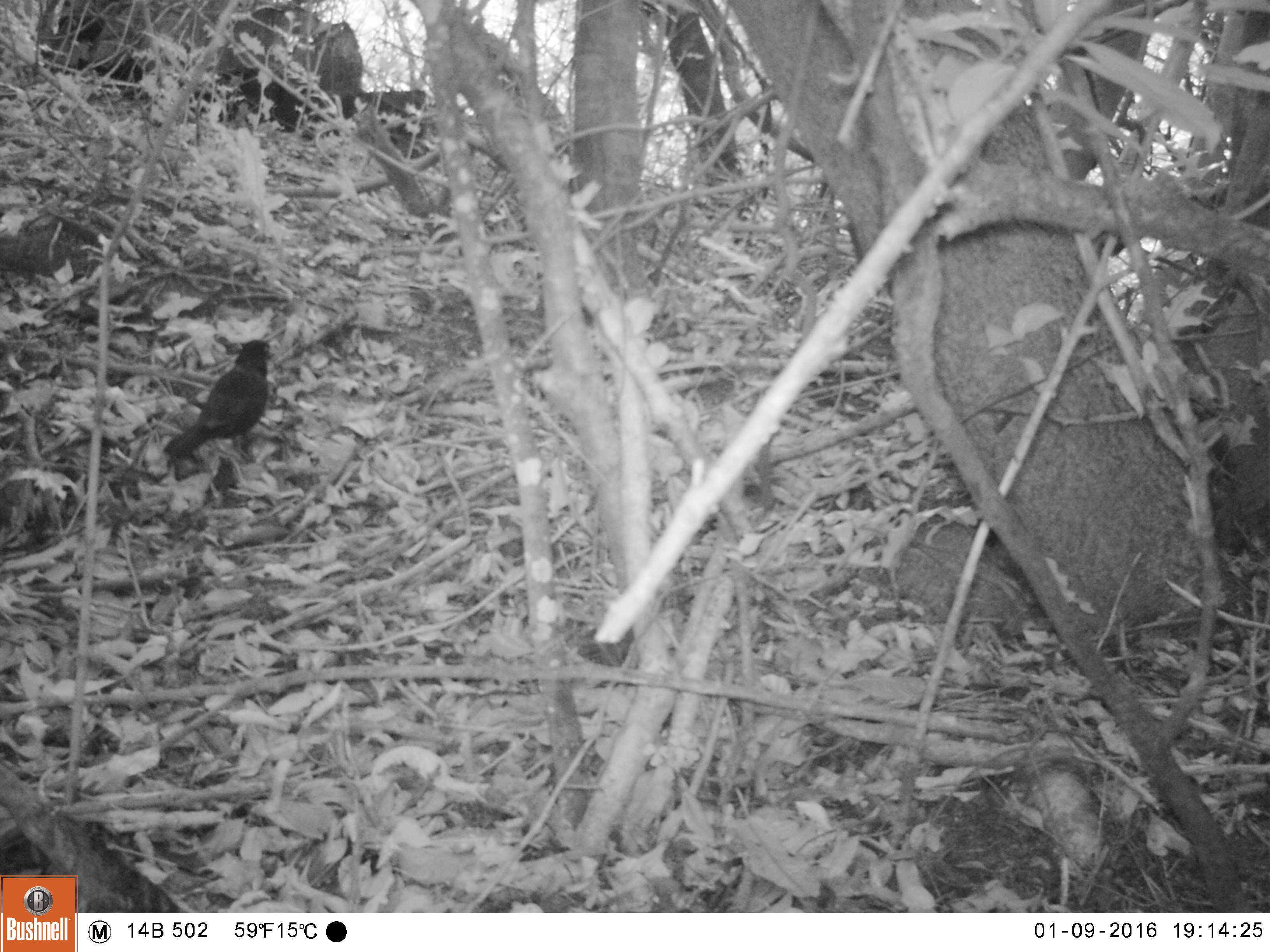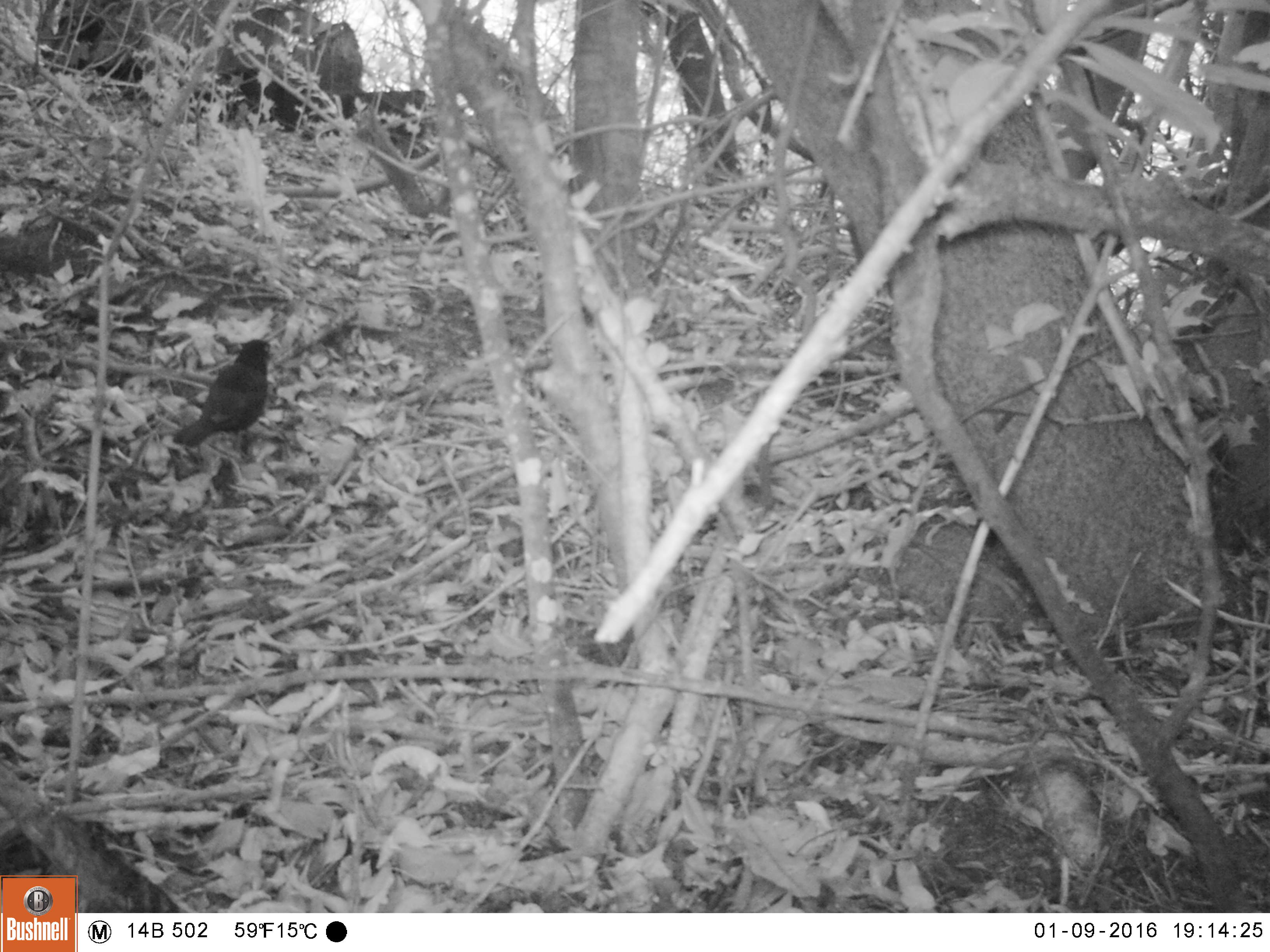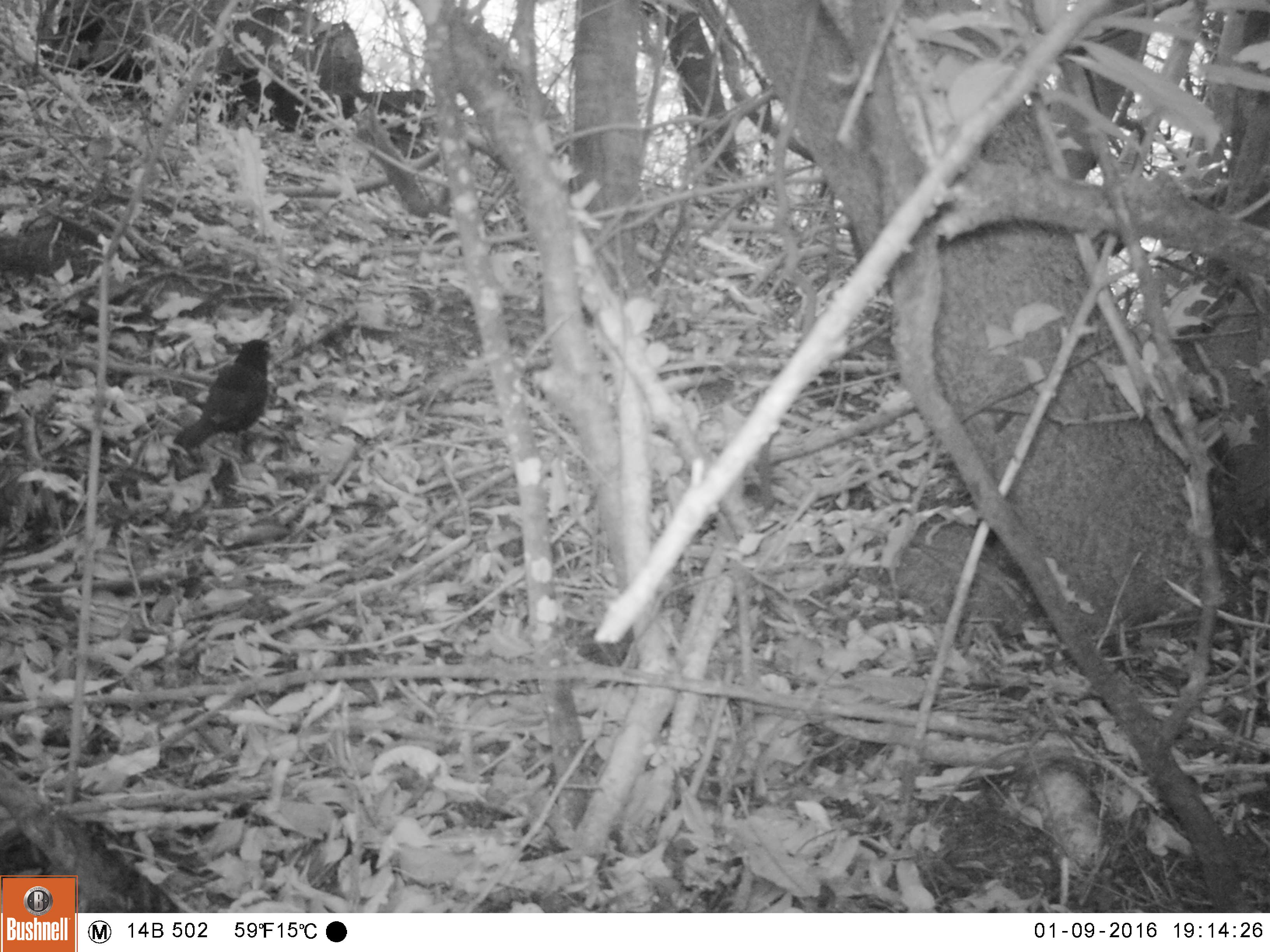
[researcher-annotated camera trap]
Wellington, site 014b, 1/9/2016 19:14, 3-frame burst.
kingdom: Animalia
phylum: Chordata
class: Aves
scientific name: Aves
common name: bird